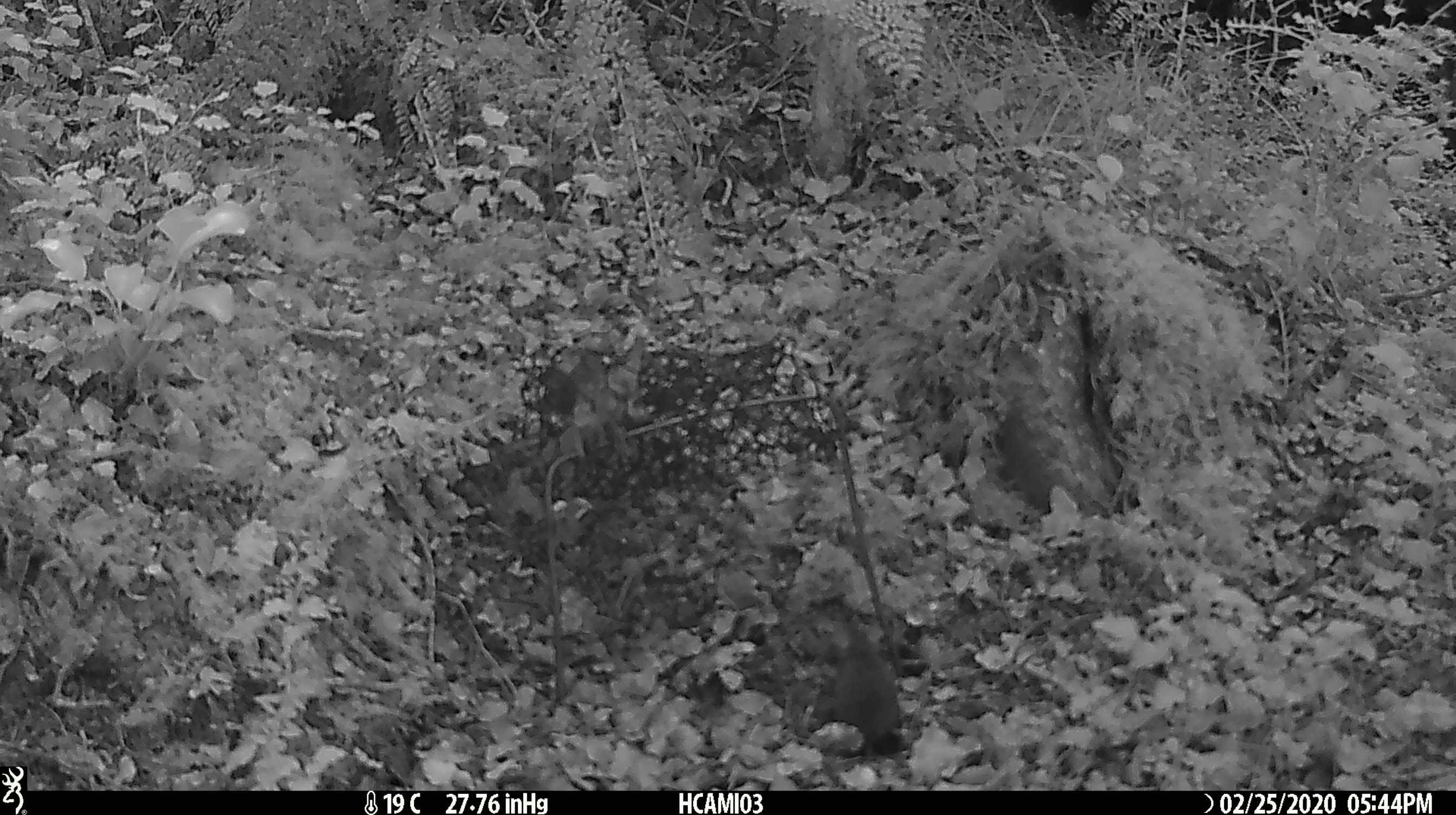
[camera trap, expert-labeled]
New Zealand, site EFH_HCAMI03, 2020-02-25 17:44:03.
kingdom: Animalia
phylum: Chordata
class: Mammalia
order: Rodentia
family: Muridae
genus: Mus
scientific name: Mus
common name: mouse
Mouse (Mus).